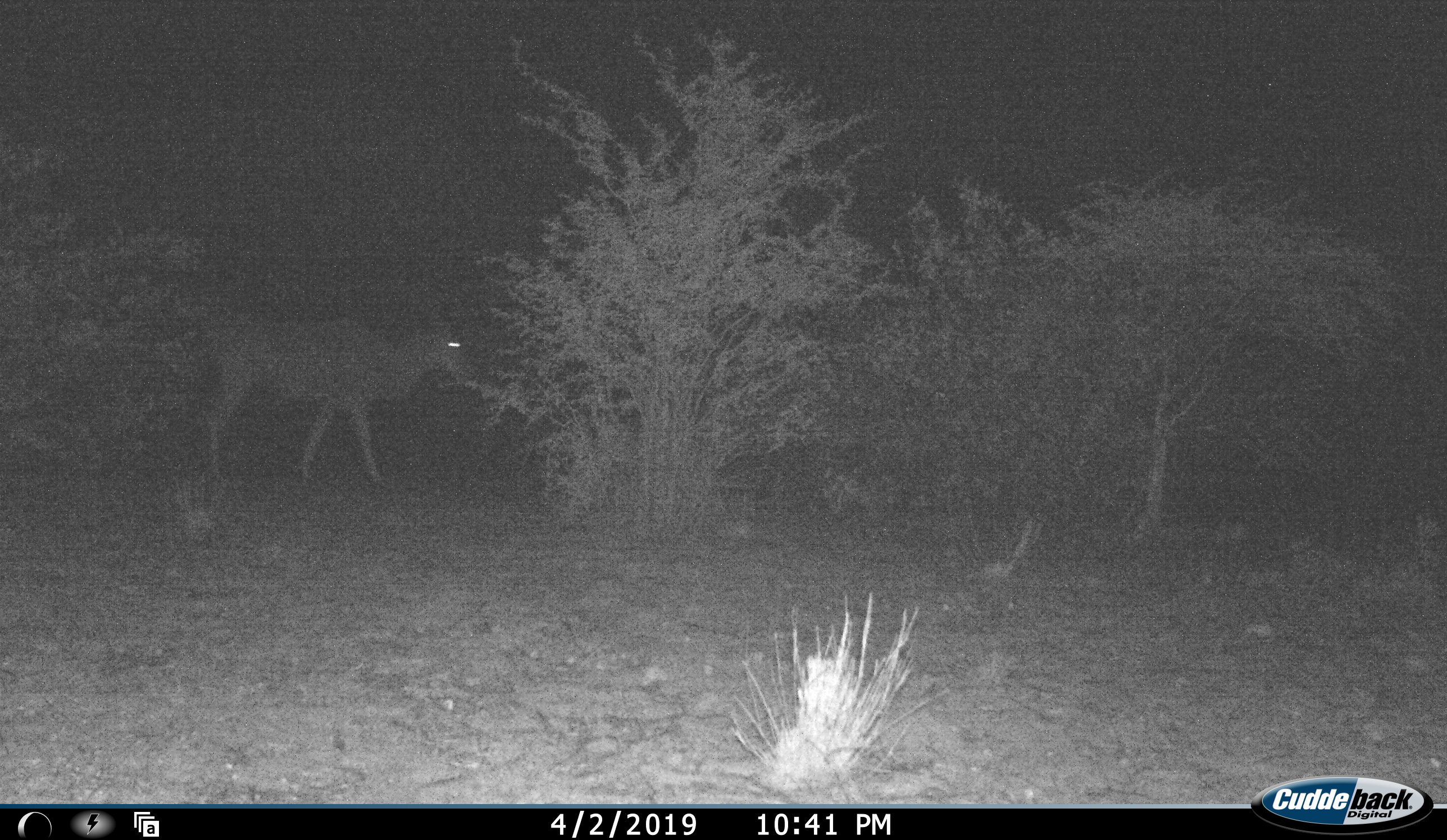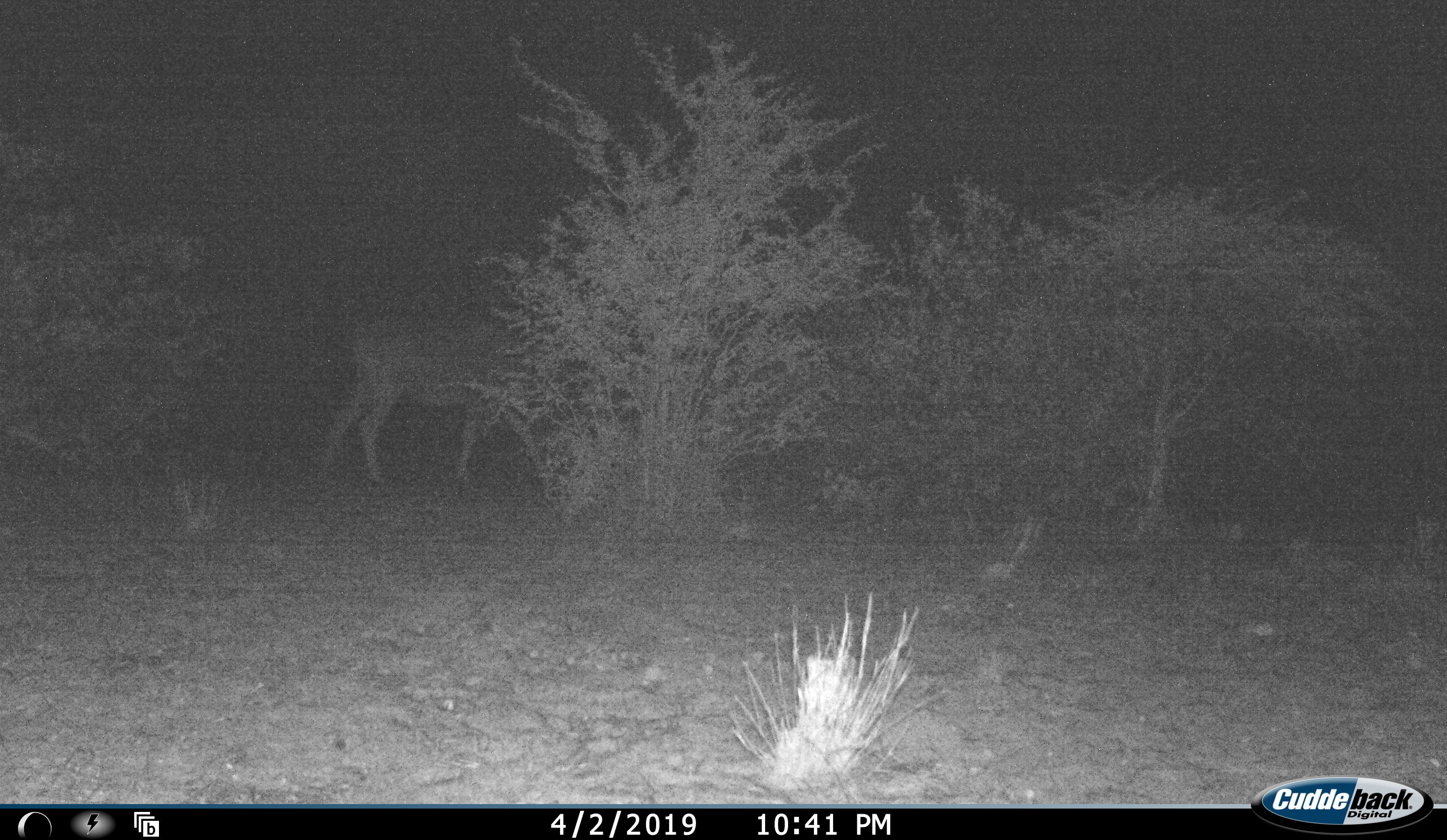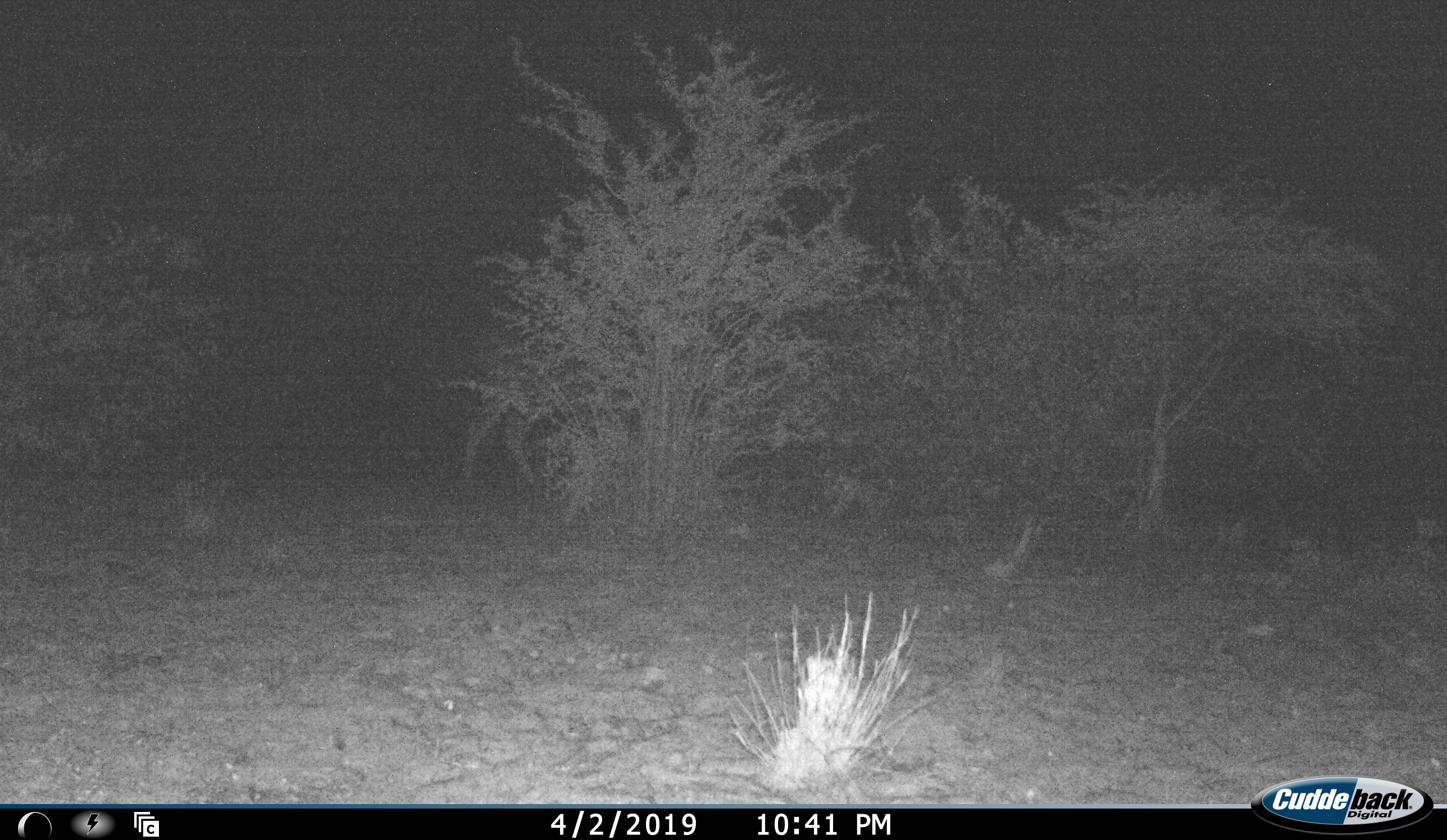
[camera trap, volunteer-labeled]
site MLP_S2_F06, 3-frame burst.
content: unidentified animal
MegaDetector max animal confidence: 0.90